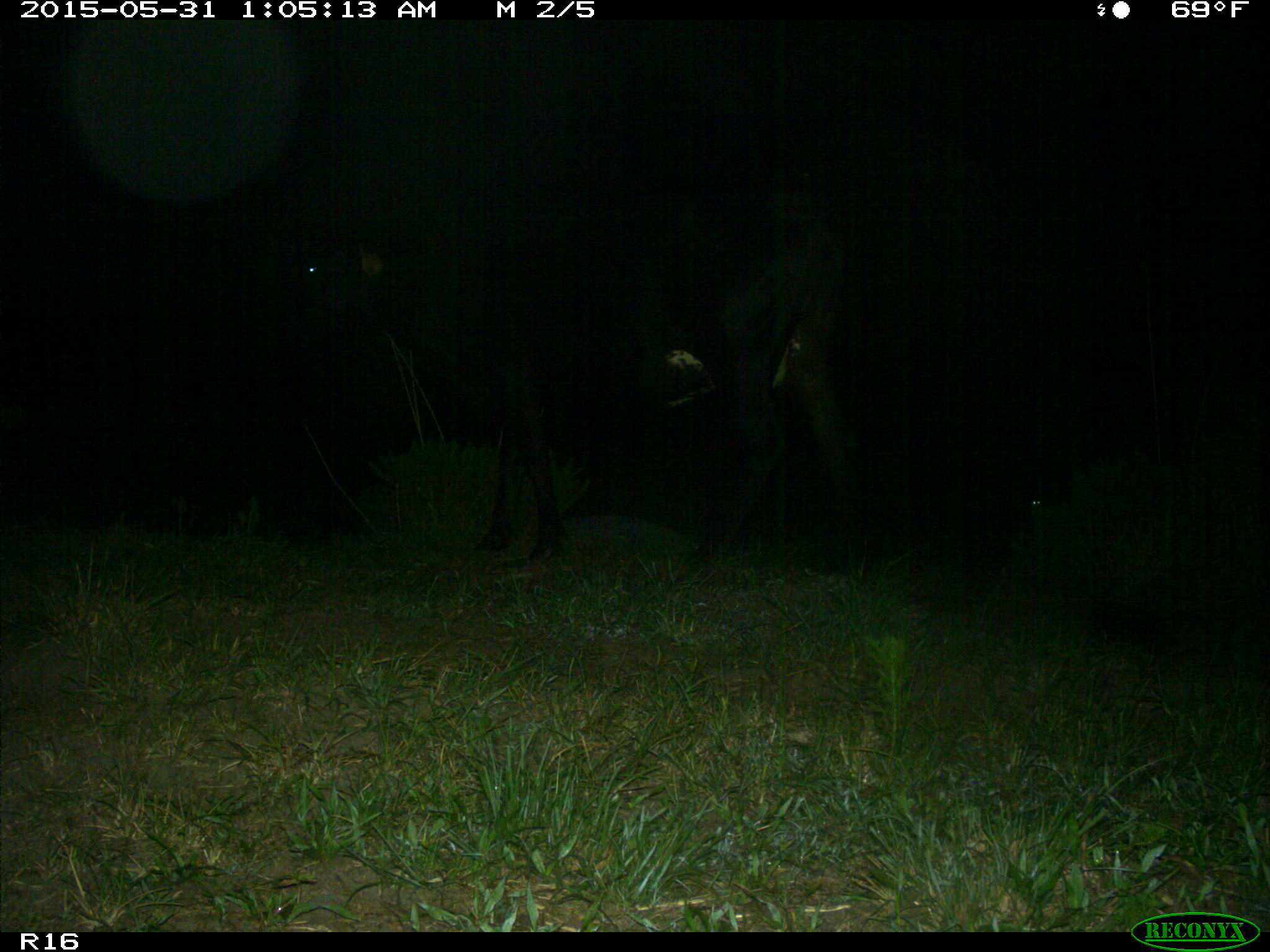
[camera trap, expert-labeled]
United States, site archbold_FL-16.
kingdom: Animalia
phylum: Chordata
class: Mammalia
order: Artiodactyla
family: Bovidae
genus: Bos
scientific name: Bos taurus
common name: domestic cow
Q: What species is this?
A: Bos taurus (domestic cow).